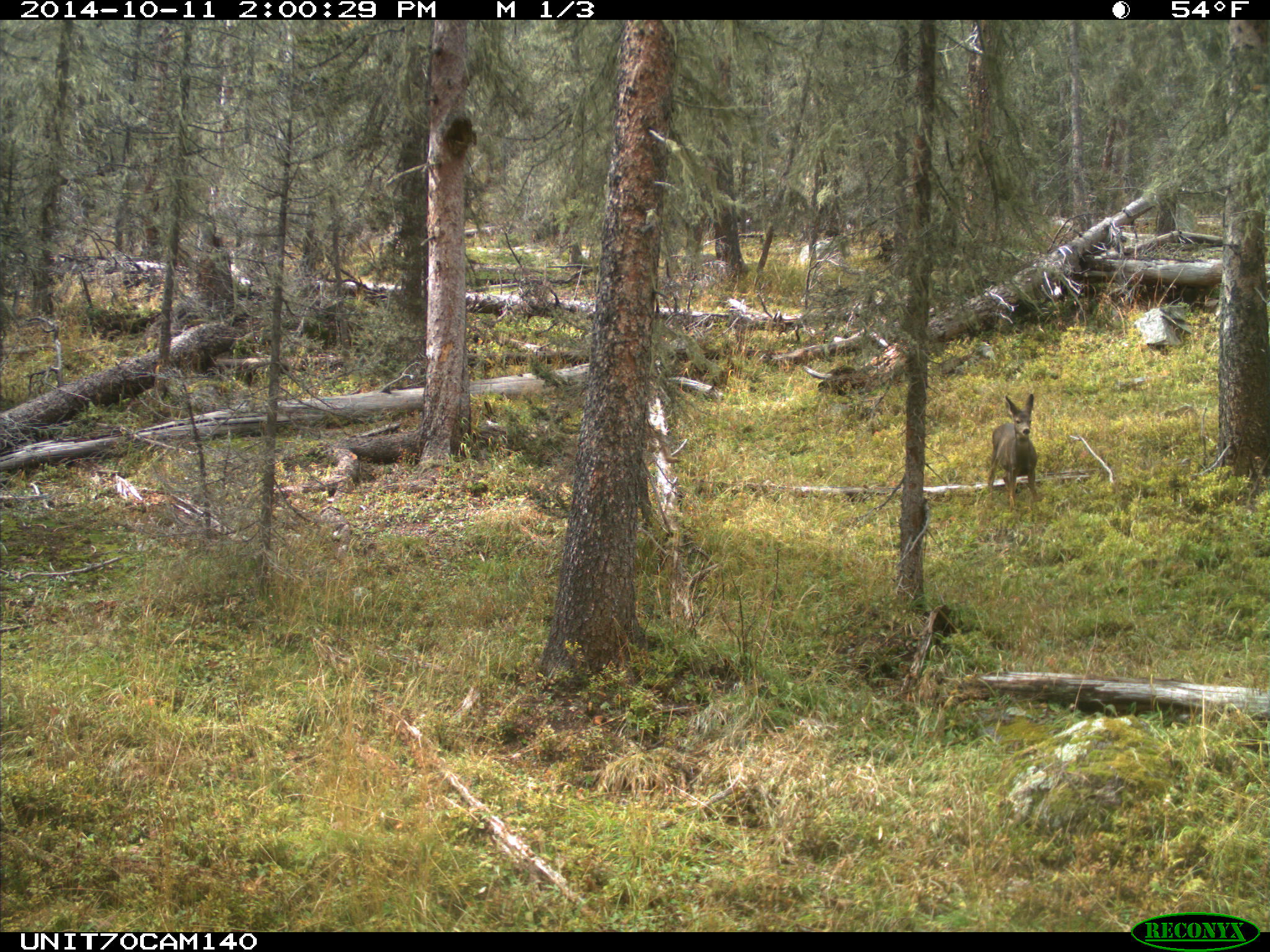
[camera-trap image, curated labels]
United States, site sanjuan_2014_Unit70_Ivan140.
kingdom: Animalia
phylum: Chordata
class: Mammalia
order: Artiodactyla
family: Cervidae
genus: Odocoileus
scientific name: Odocoileus hemionus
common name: mule deer